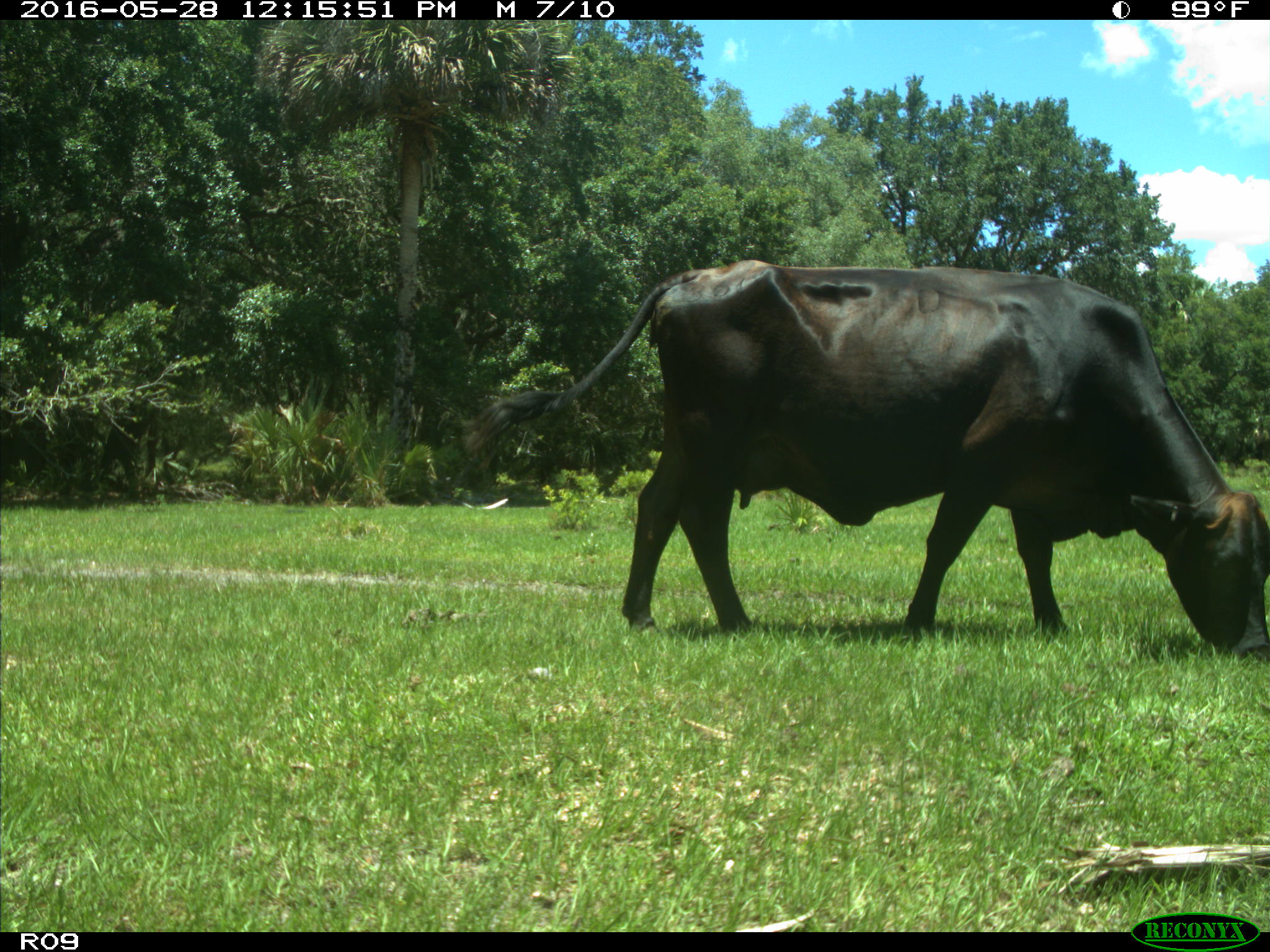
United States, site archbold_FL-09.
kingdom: Animalia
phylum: Chordata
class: Mammalia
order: Artiodactyla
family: Bovidae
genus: Bos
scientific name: Bos taurus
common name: domestic cow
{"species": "Bos taurus (domestic cow)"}